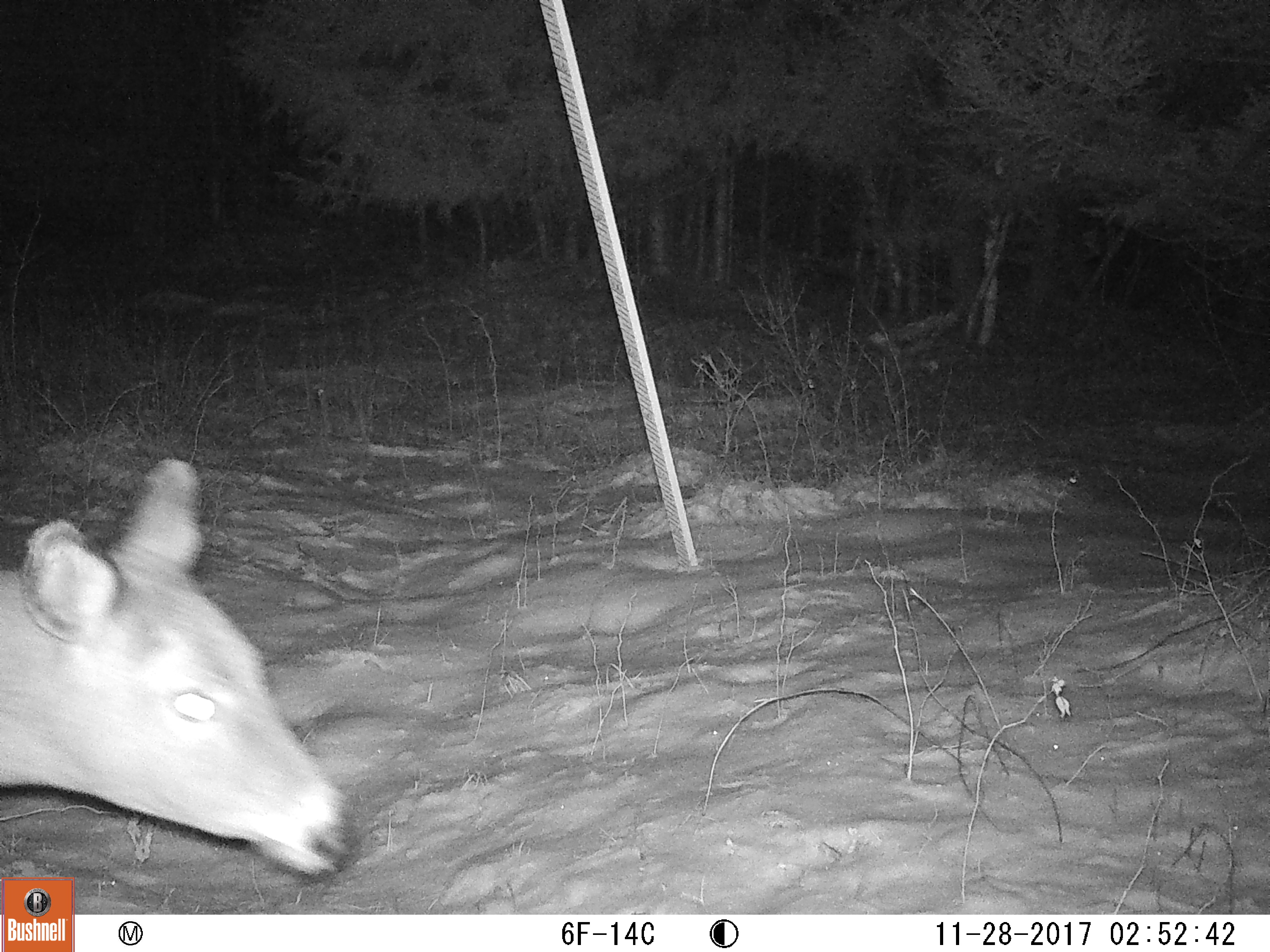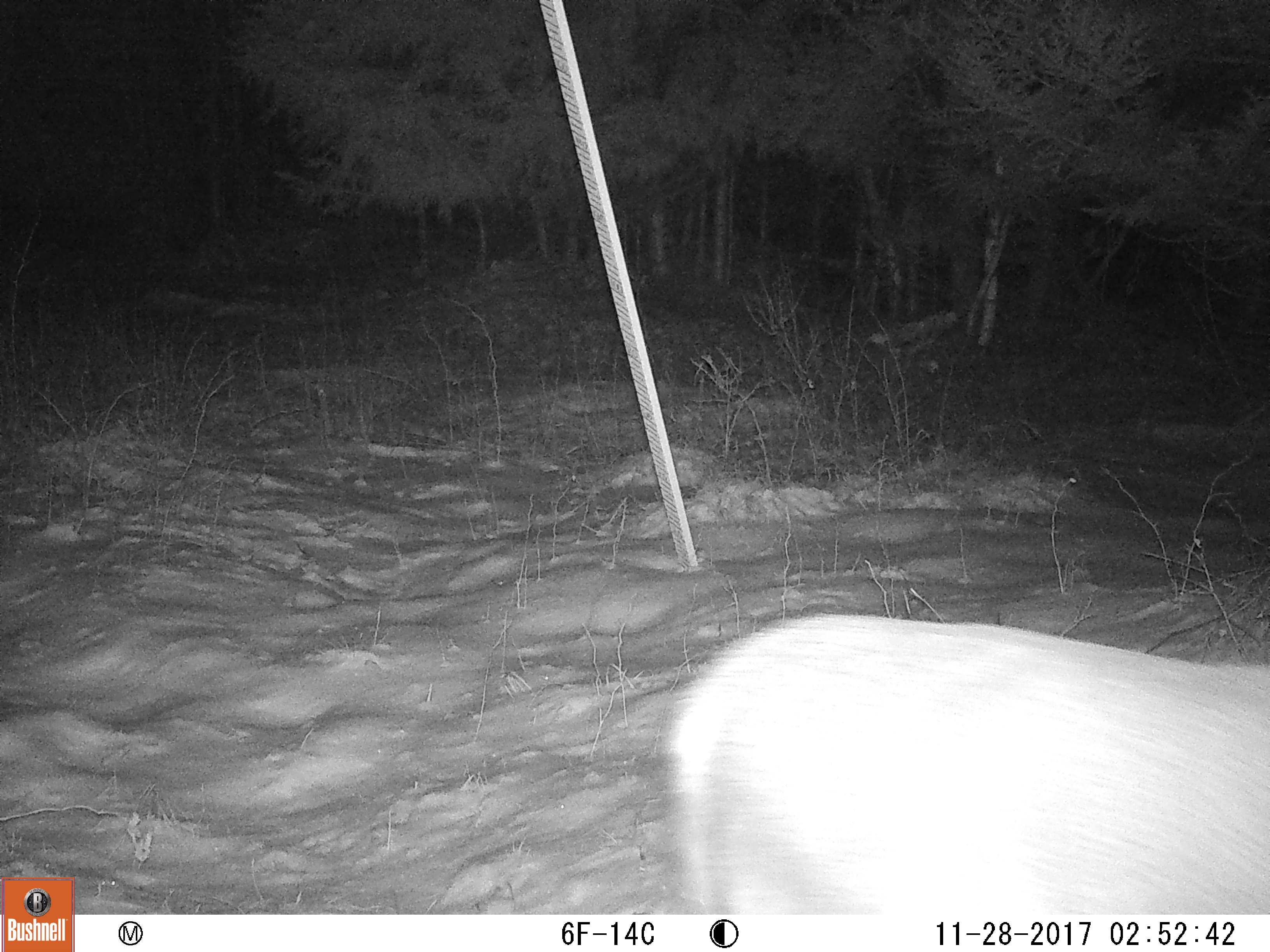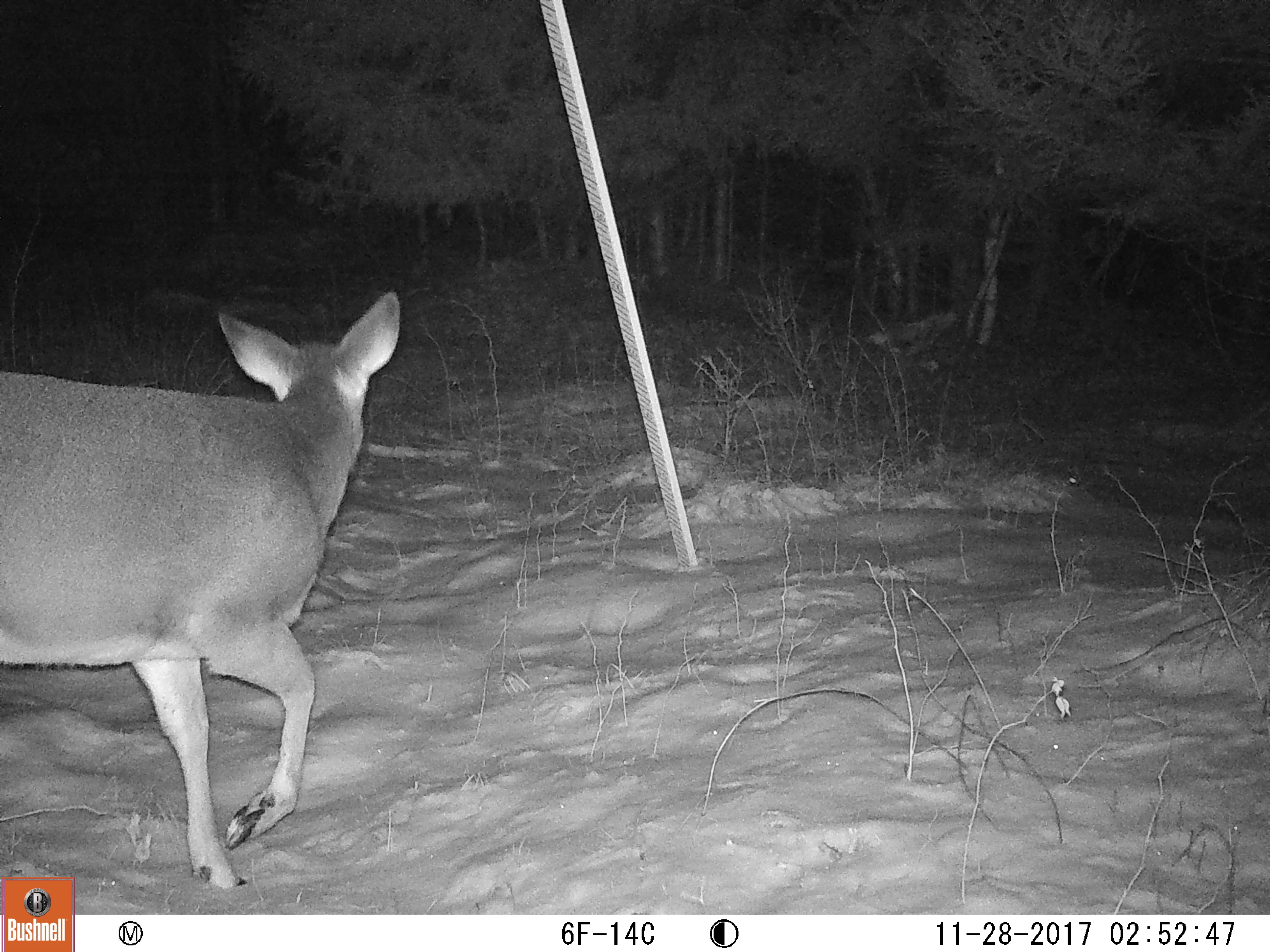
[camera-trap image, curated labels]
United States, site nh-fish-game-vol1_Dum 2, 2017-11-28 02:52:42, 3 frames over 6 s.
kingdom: Animalia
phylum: Chordata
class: Mammalia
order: Artiodactyla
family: Cervidae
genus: Odocoileus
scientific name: Odocoileus virginianus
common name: white-tailed deer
White-tailed deer (Odocoileus virginianus).